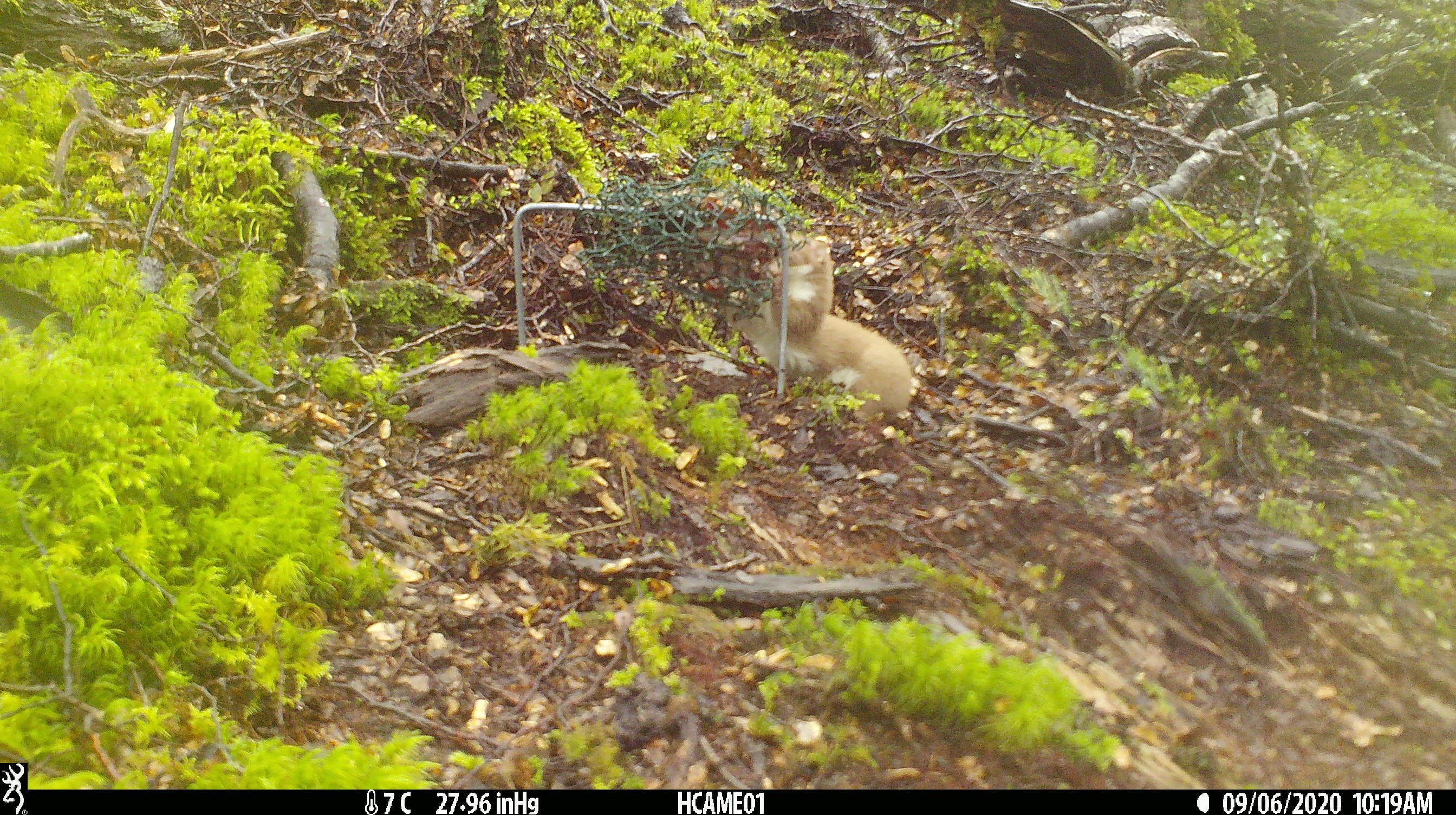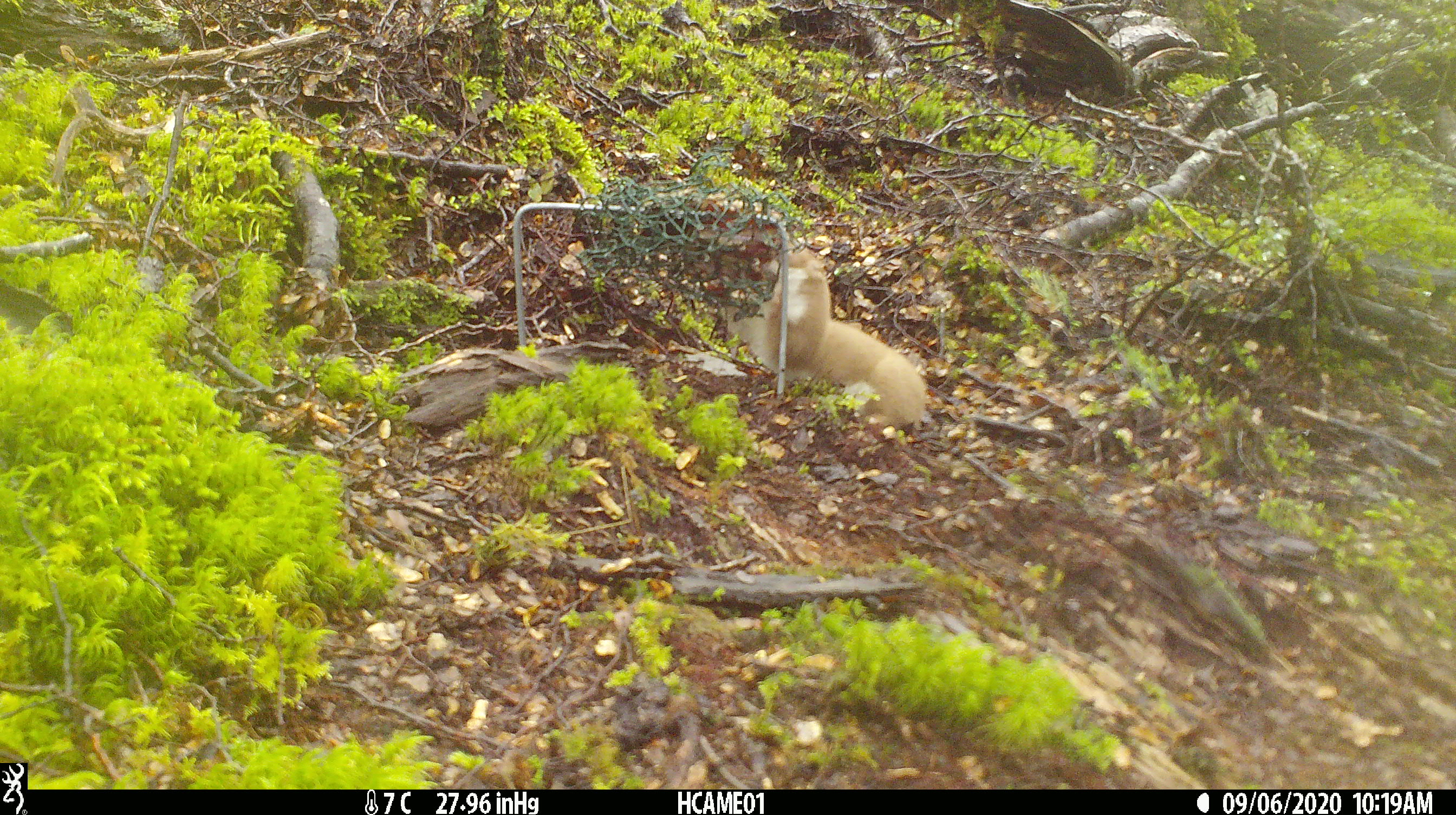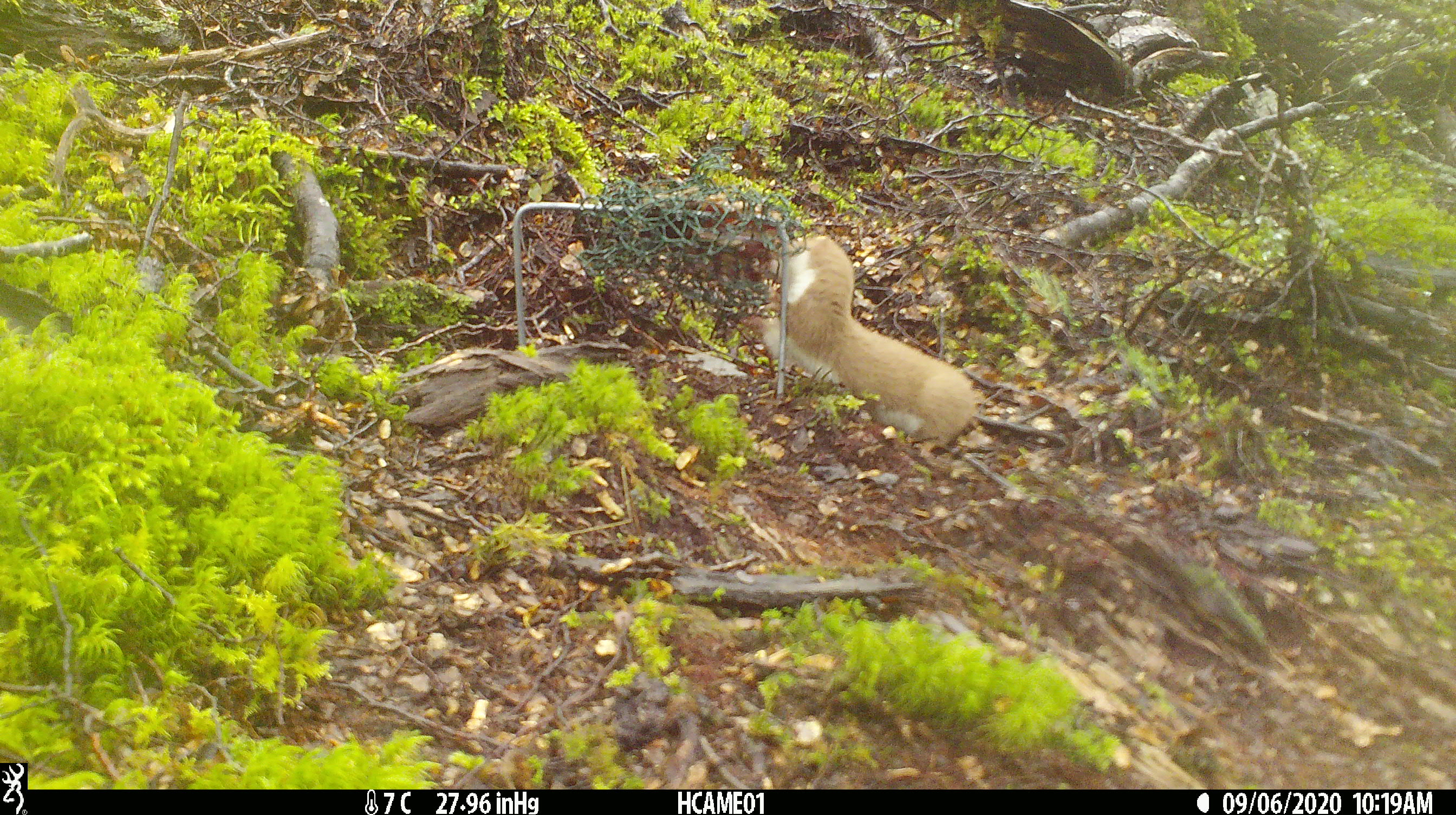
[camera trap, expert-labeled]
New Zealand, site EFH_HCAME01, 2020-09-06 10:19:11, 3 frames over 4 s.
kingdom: Animalia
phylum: Chordata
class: Mammalia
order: Carnivora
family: Mustelidae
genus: Mustela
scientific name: Mustela nivalis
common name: least weasel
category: weasel